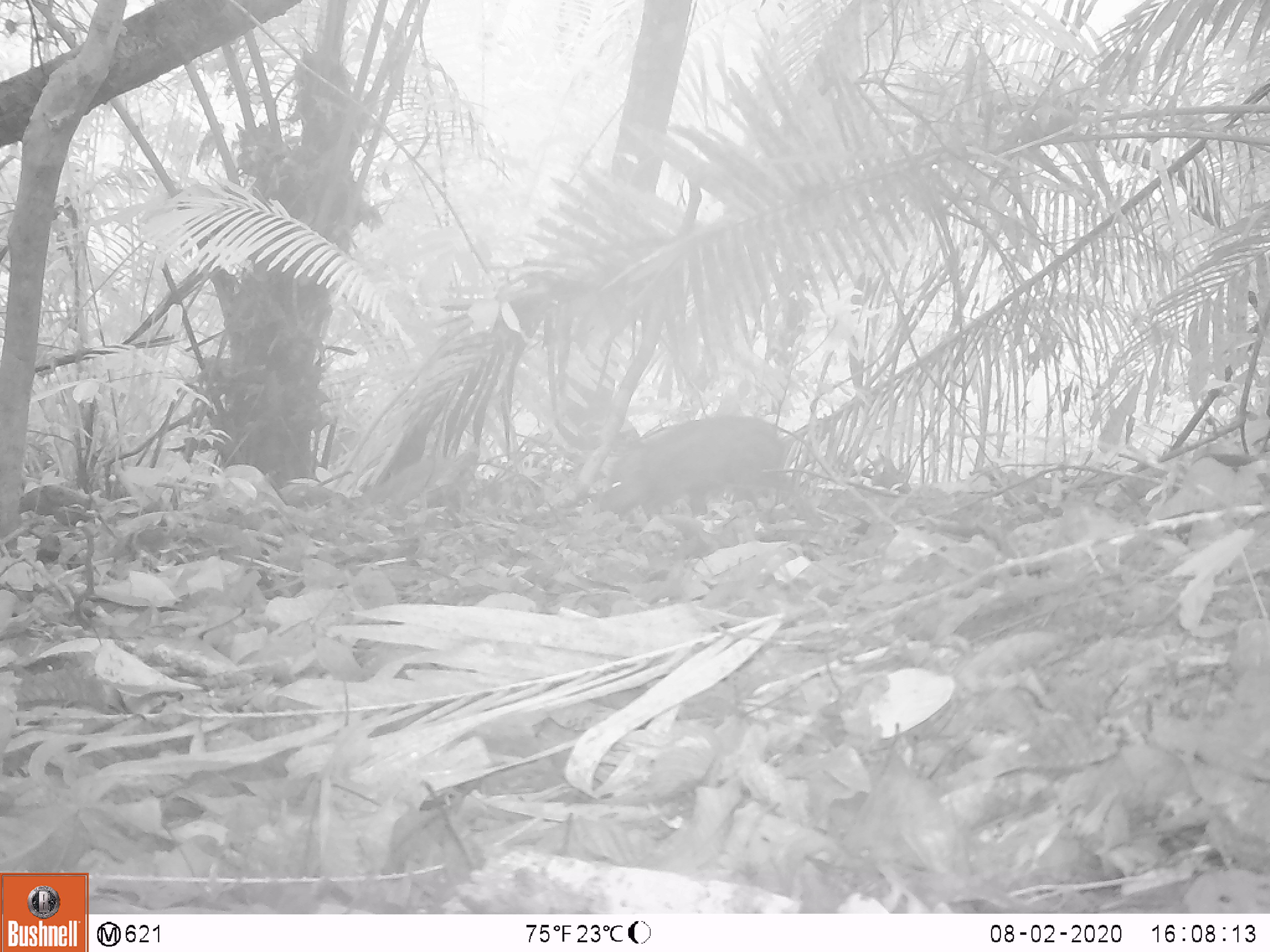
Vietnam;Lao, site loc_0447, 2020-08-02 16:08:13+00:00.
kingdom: Animalia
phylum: Chordata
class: Mammalia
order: Artiodactyla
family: Suidae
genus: Sus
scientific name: Sus scrofa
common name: eurasian wild pig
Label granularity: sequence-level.